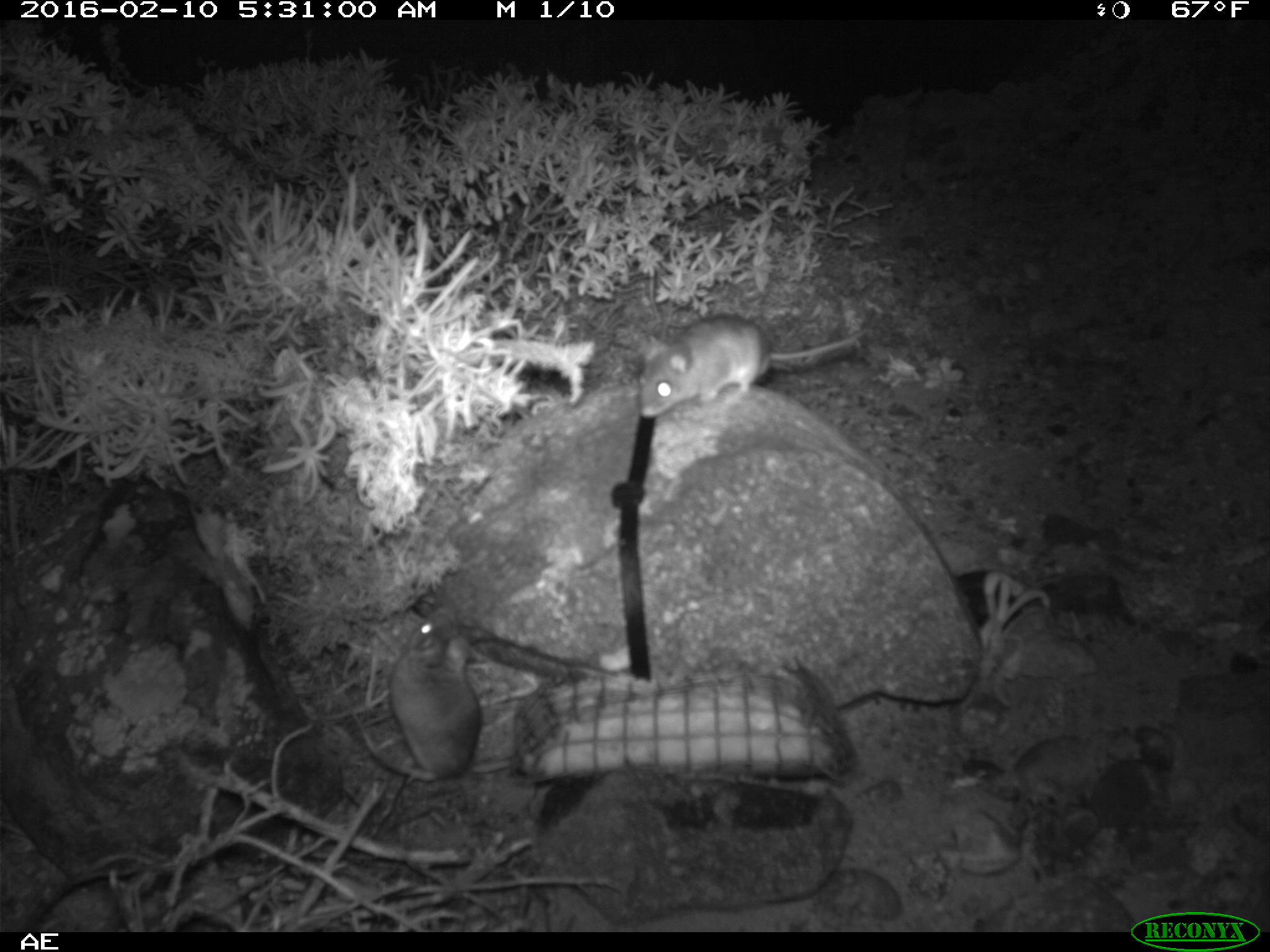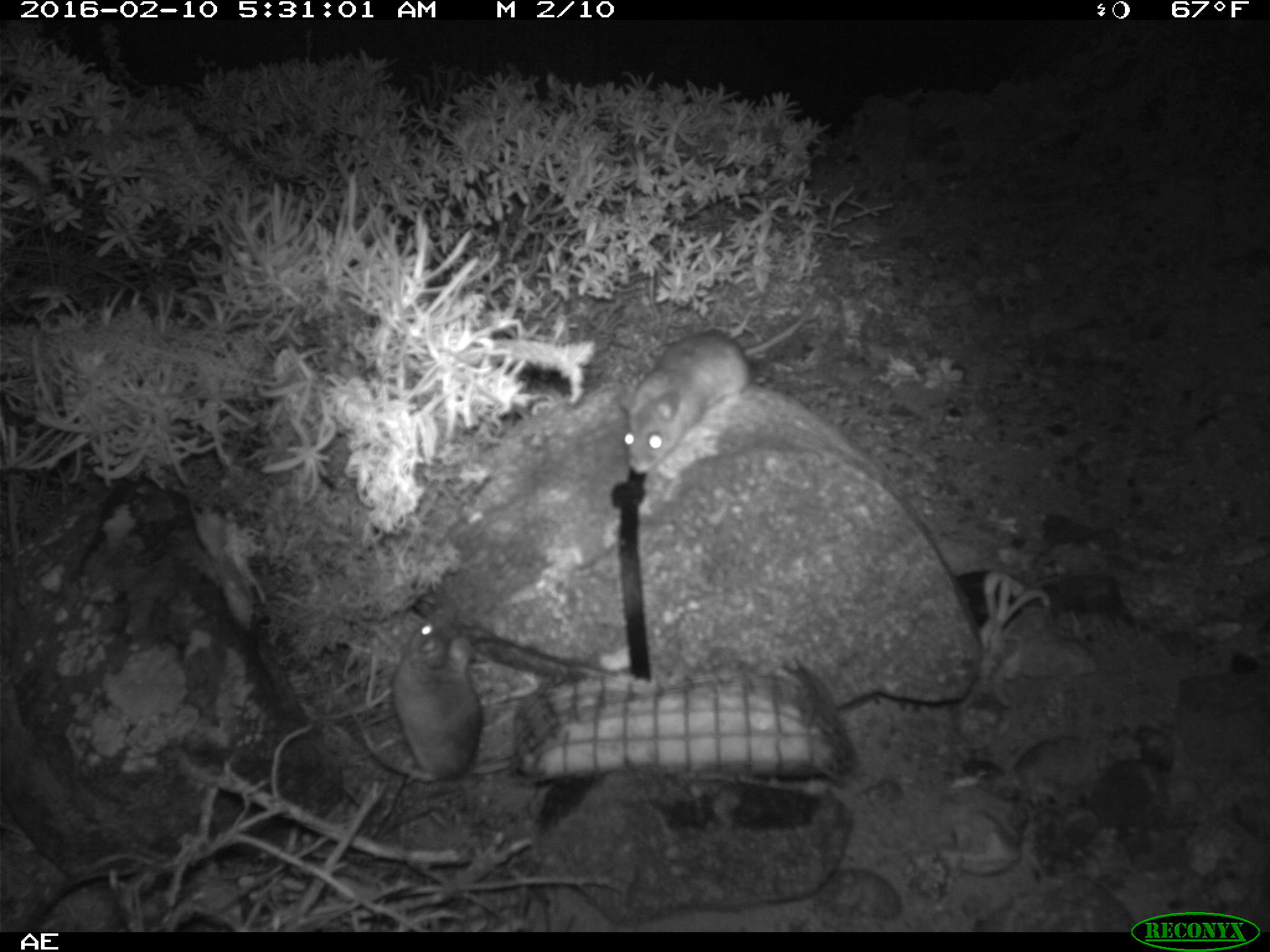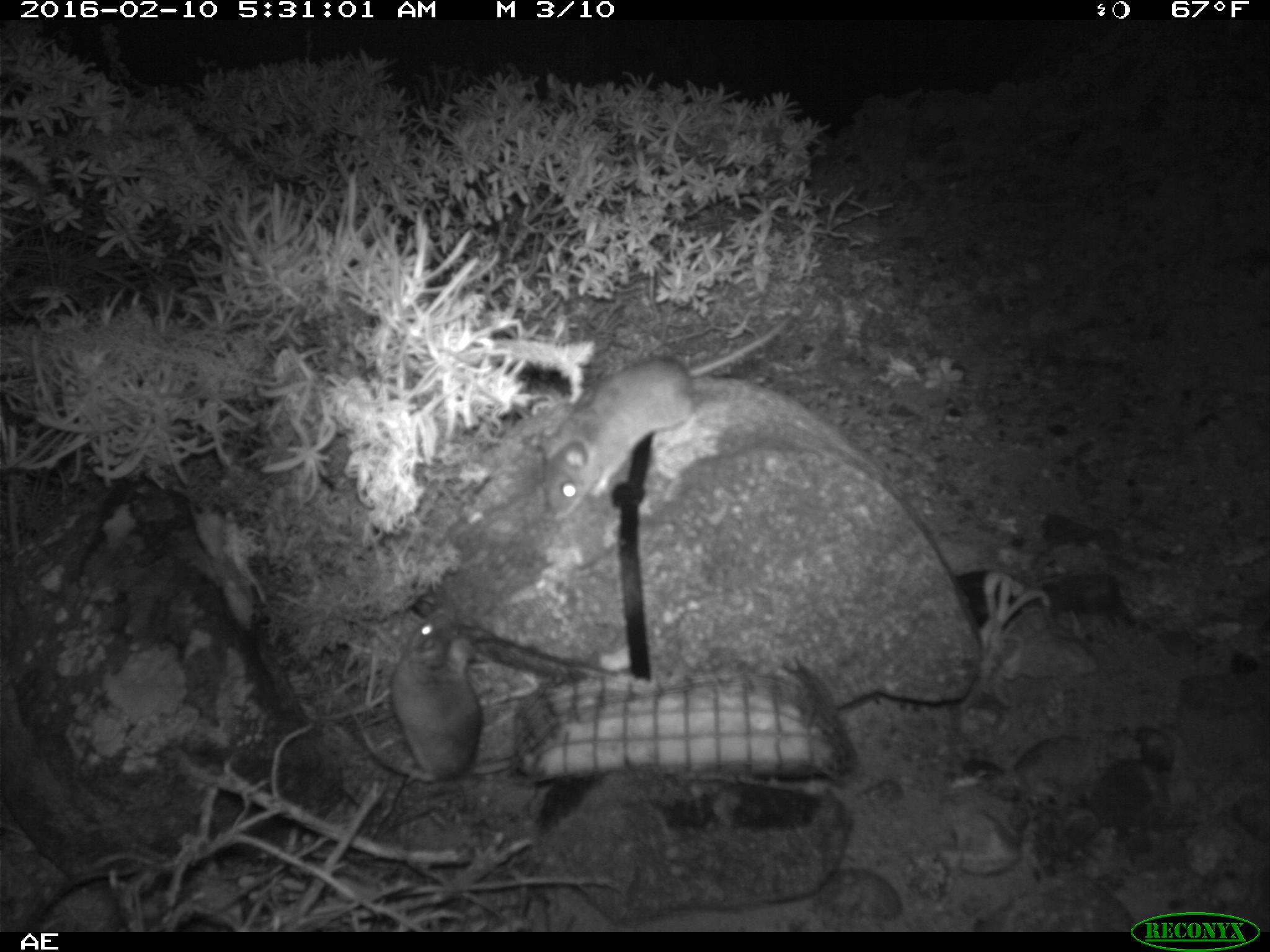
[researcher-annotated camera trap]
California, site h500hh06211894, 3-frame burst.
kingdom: Animalia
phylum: Chordata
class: Mammalia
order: Rodentia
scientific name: Rodentia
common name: rodent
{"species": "rodent (Rodentia)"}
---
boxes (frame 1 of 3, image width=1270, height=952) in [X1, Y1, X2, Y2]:
rodent: [637, 311, 869, 420]; [392, 617, 516, 777]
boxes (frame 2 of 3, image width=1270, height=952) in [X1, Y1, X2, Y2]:
rodent: [614, 291, 818, 475]; [392, 624, 478, 811]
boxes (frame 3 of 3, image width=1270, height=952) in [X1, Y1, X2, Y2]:
rodent: [540, 315, 791, 519]; [350, 610, 482, 783]